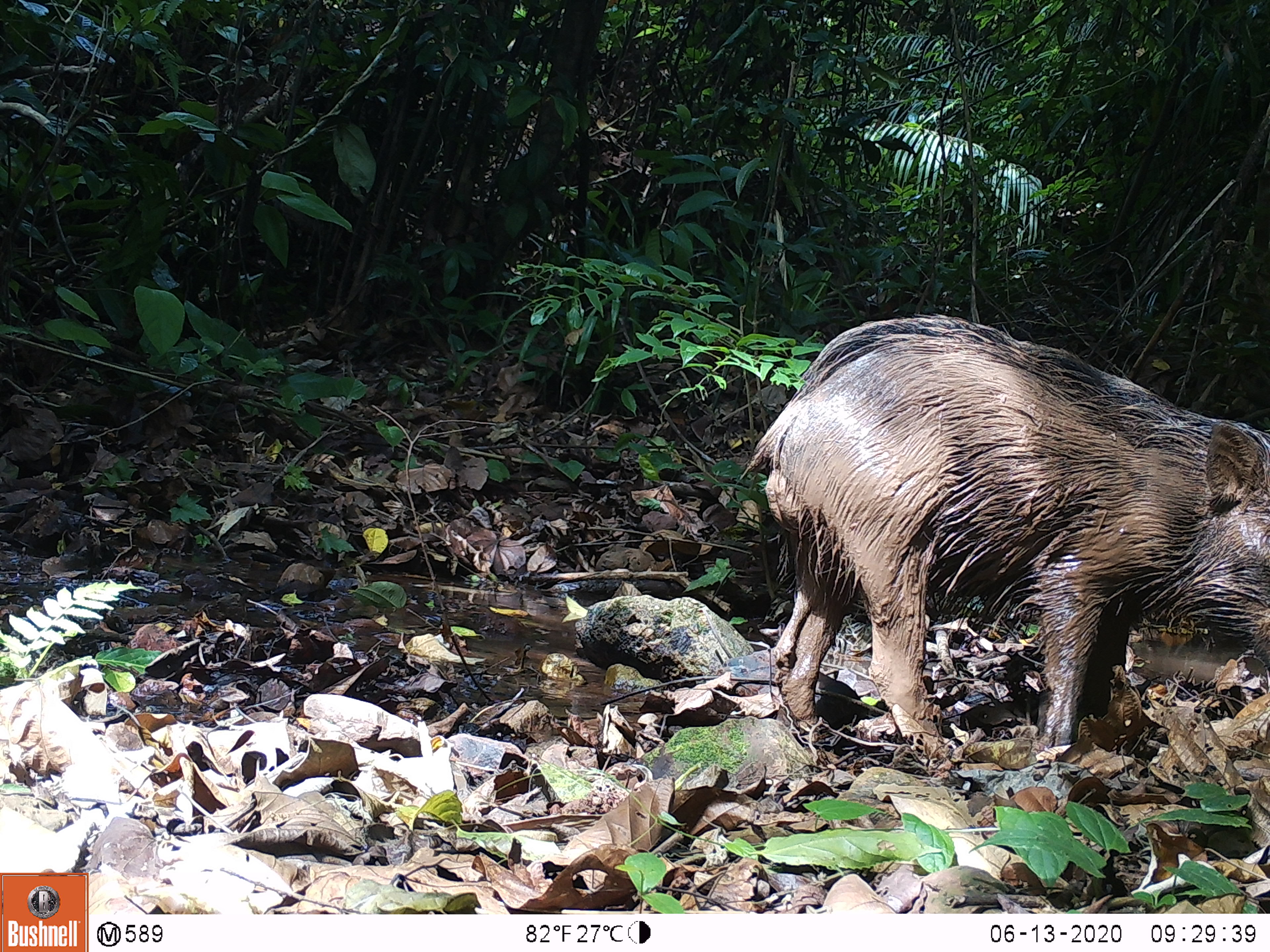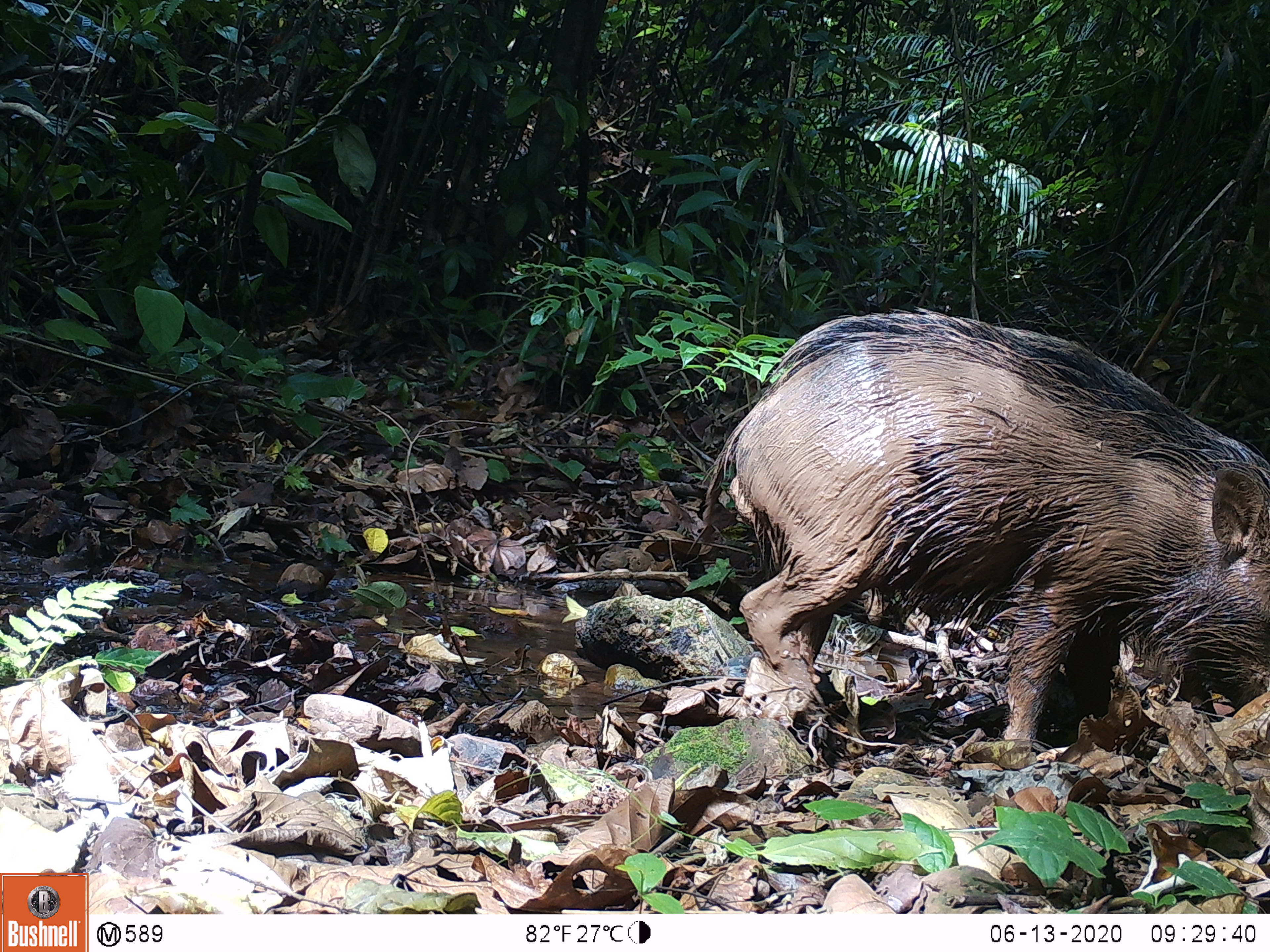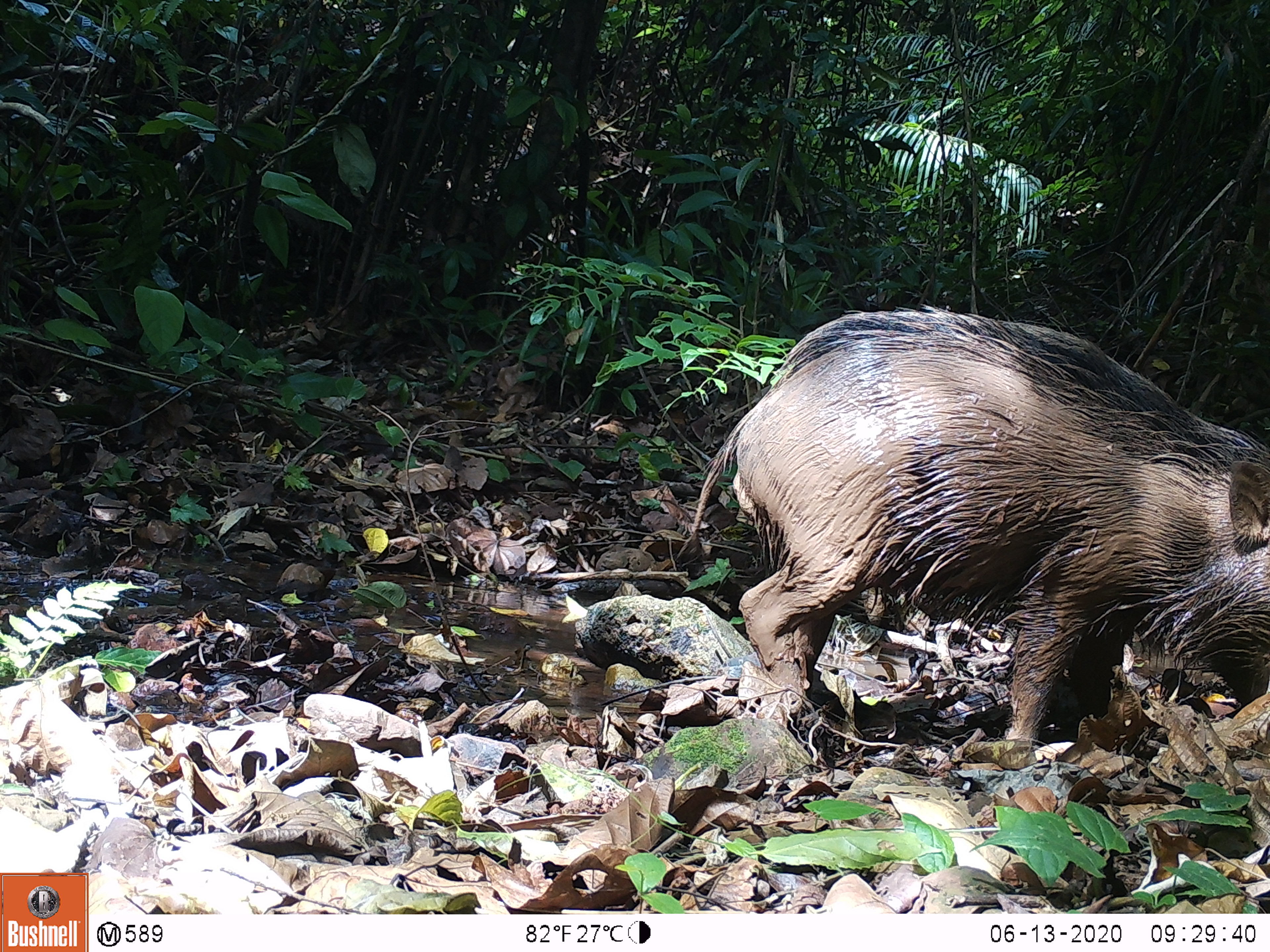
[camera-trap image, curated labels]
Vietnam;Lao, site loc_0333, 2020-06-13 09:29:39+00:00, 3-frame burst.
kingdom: Animalia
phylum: Chordata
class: Mammalia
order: Artiodactyla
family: Suidae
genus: Sus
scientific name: Sus scrofa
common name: eurasian wild pig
Eurasian wild pig (Sus scrofa). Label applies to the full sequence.